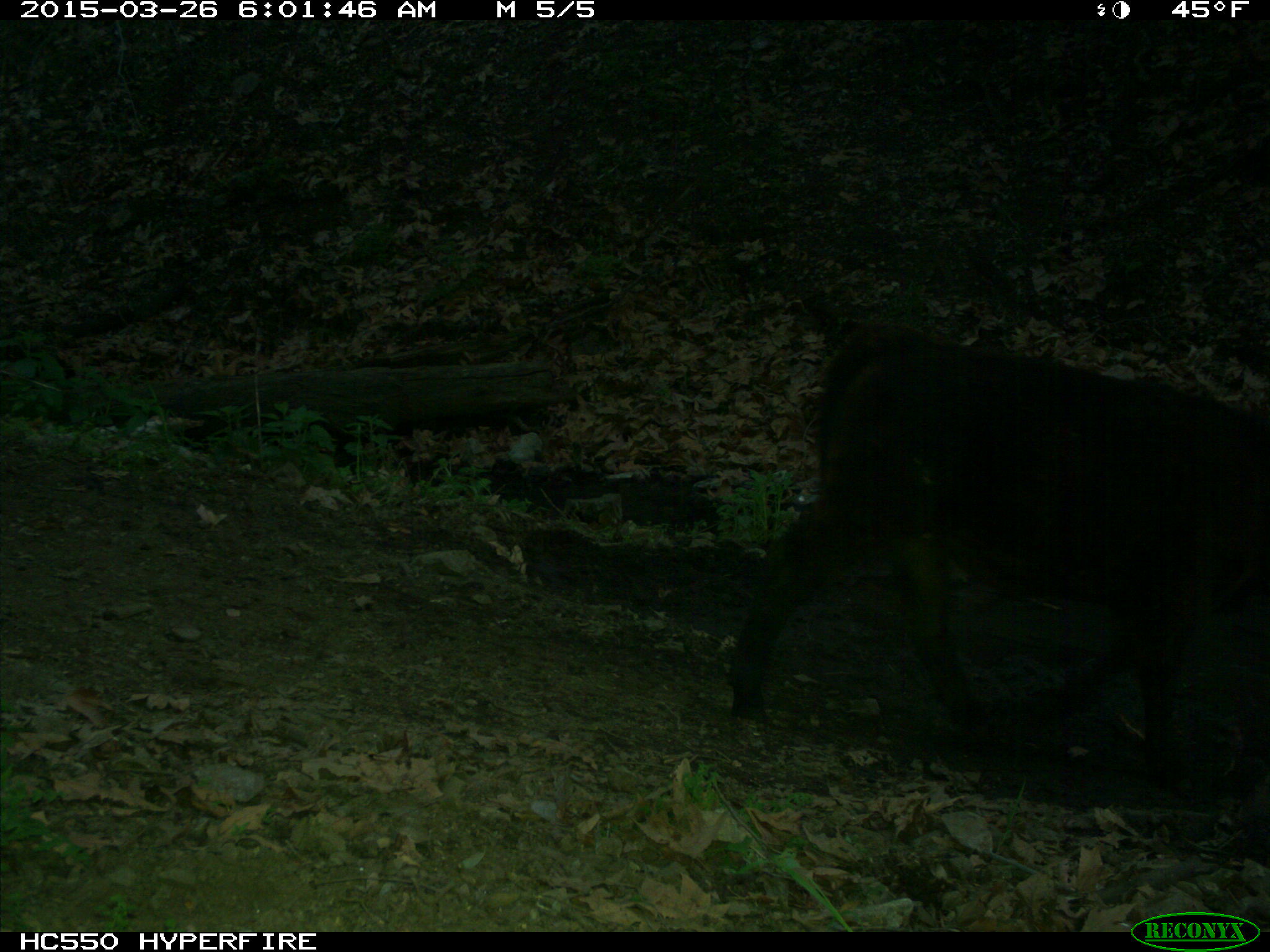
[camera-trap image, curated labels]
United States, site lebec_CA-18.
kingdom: Animalia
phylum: Chordata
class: Mammalia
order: Artiodactyla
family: Bovidae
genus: Bos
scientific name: Bos taurus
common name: domestic cow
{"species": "Bos taurus (domestic cow)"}